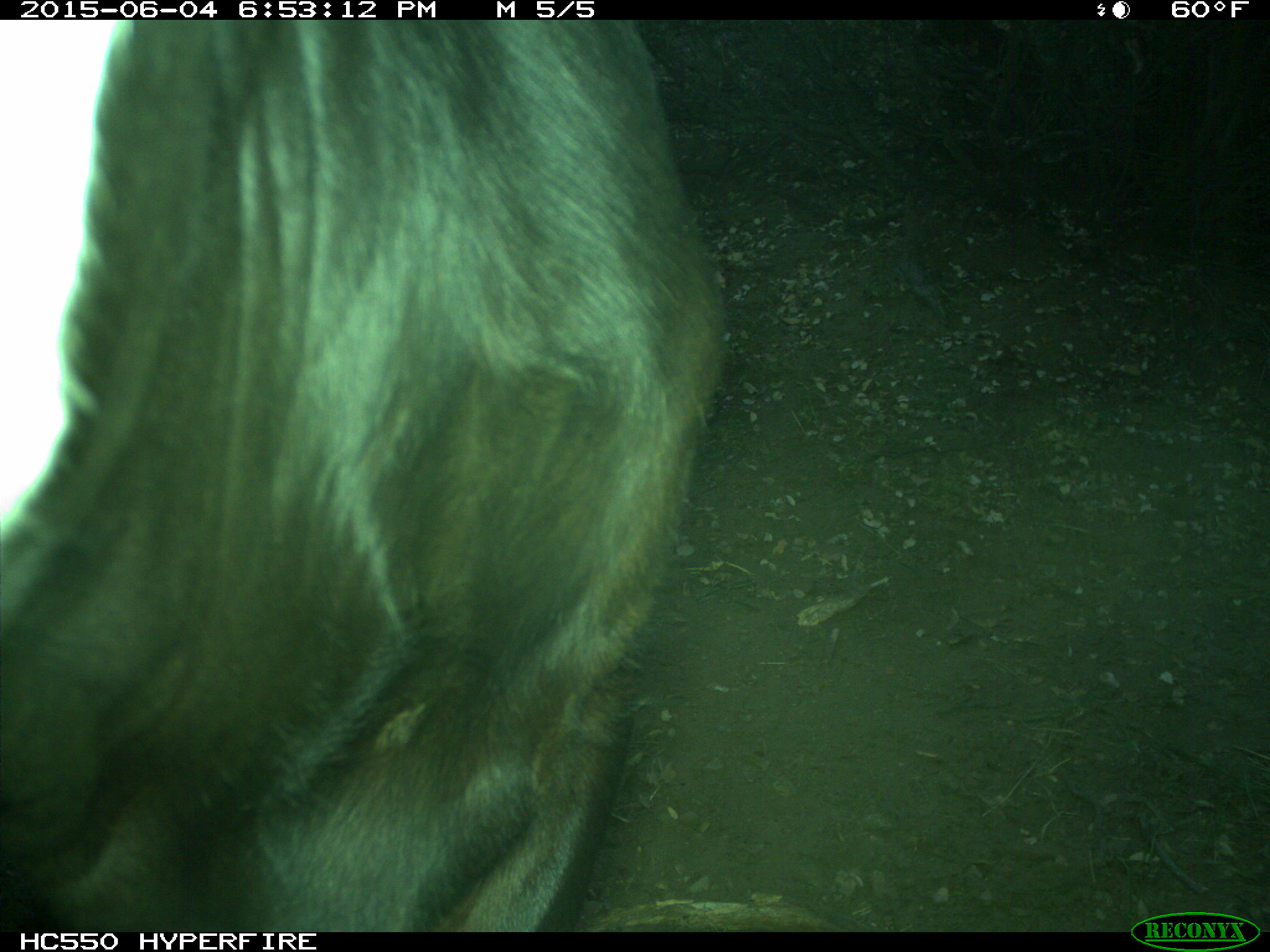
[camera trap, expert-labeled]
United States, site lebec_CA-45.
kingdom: Animalia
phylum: Chordata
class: Mammalia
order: Artiodactyla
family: Bovidae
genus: Bos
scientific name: Bos taurus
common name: domestic cow